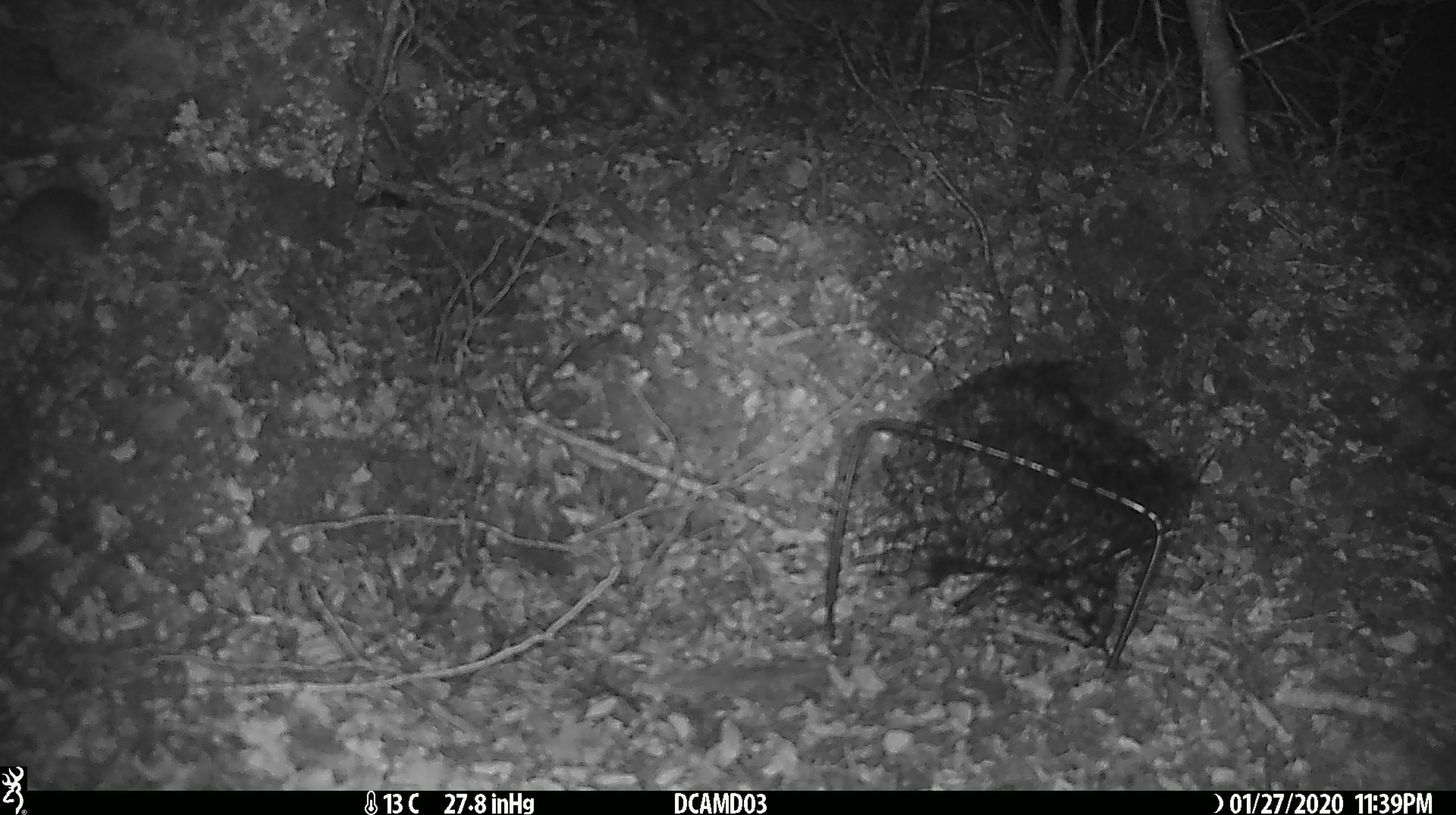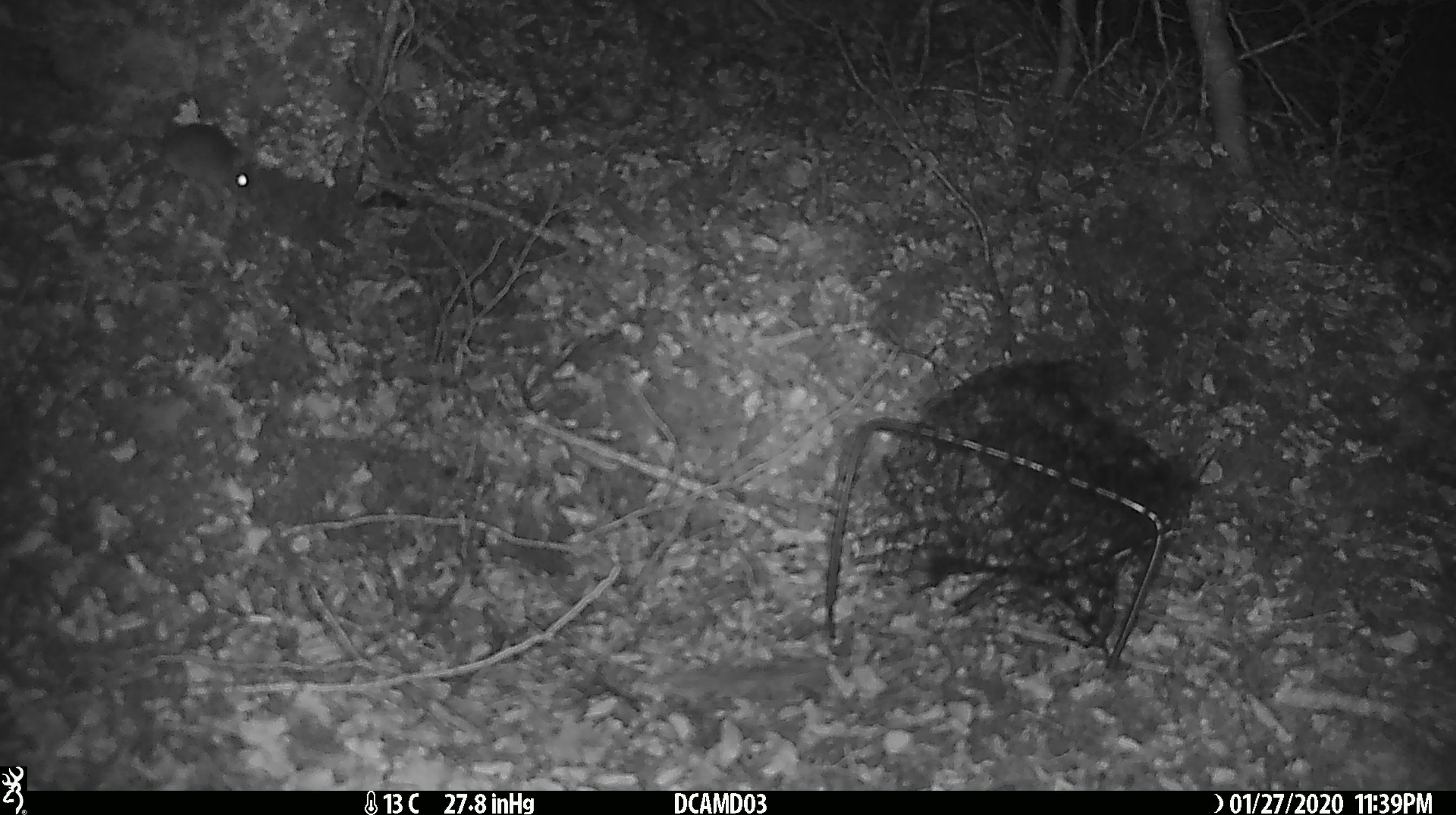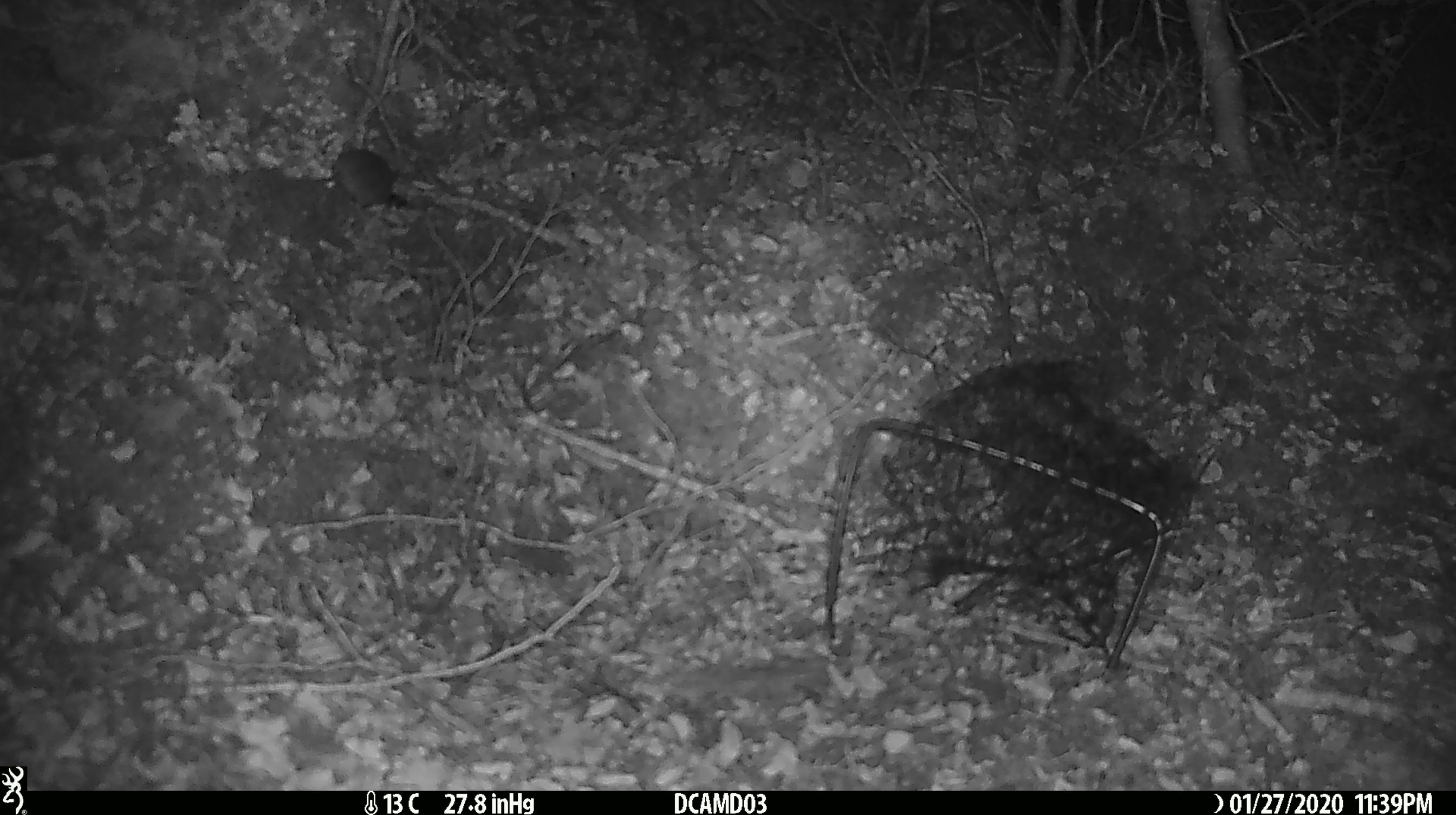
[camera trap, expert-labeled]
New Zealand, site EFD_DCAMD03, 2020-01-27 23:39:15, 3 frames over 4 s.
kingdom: Animalia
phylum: Chordata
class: Mammalia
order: Rodentia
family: Muridae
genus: Mus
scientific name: Mus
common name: mouse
Mouse (Mus).